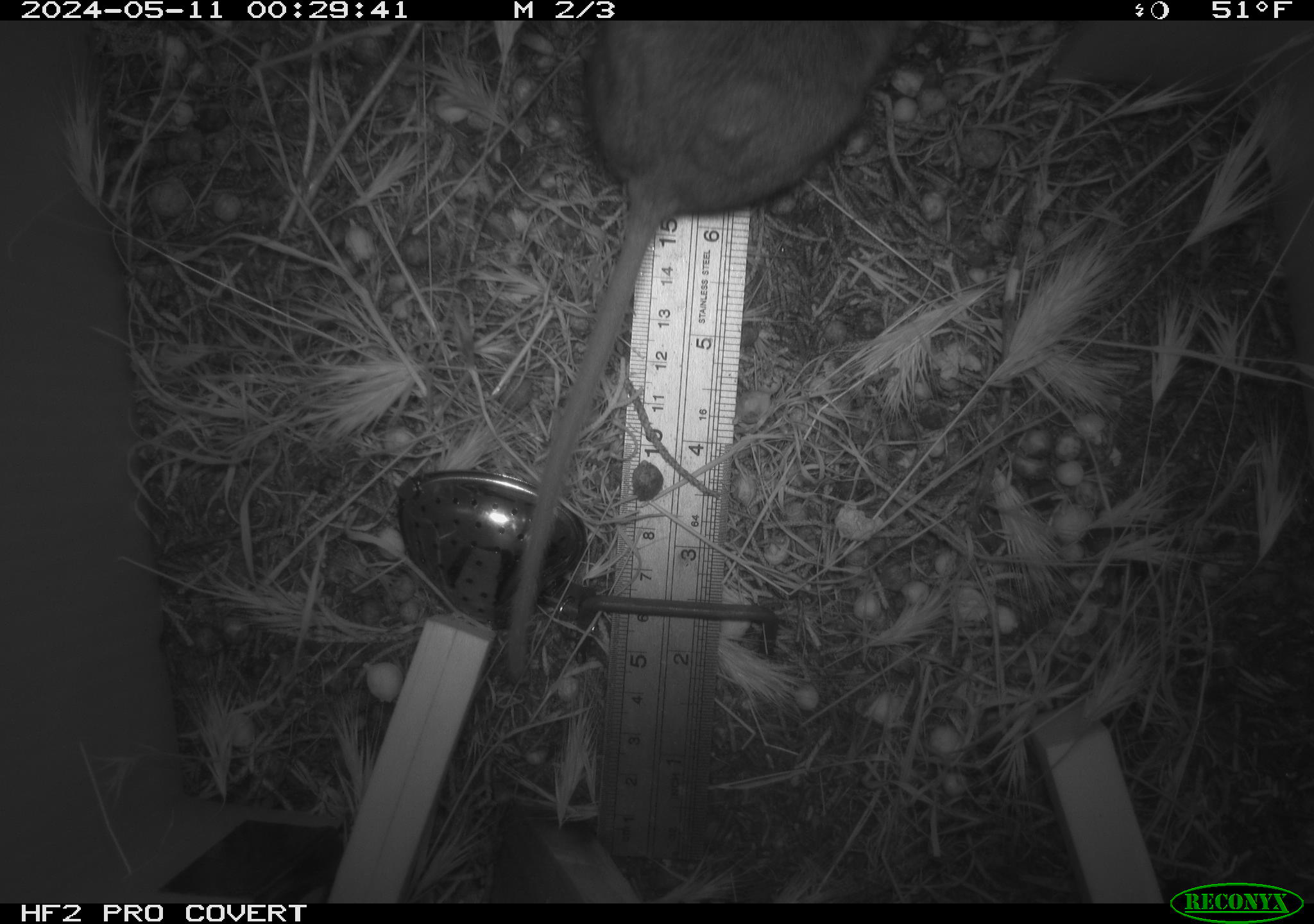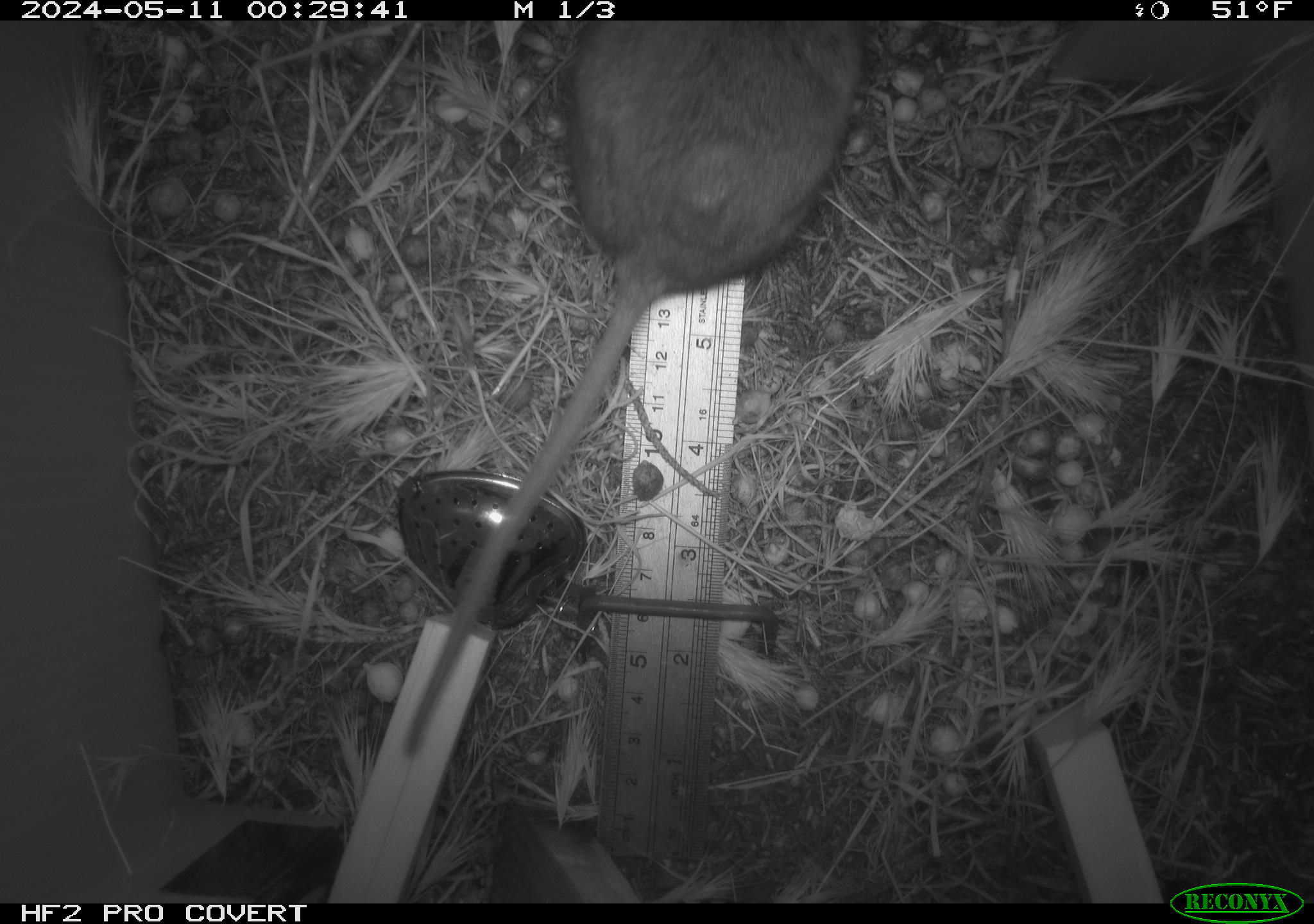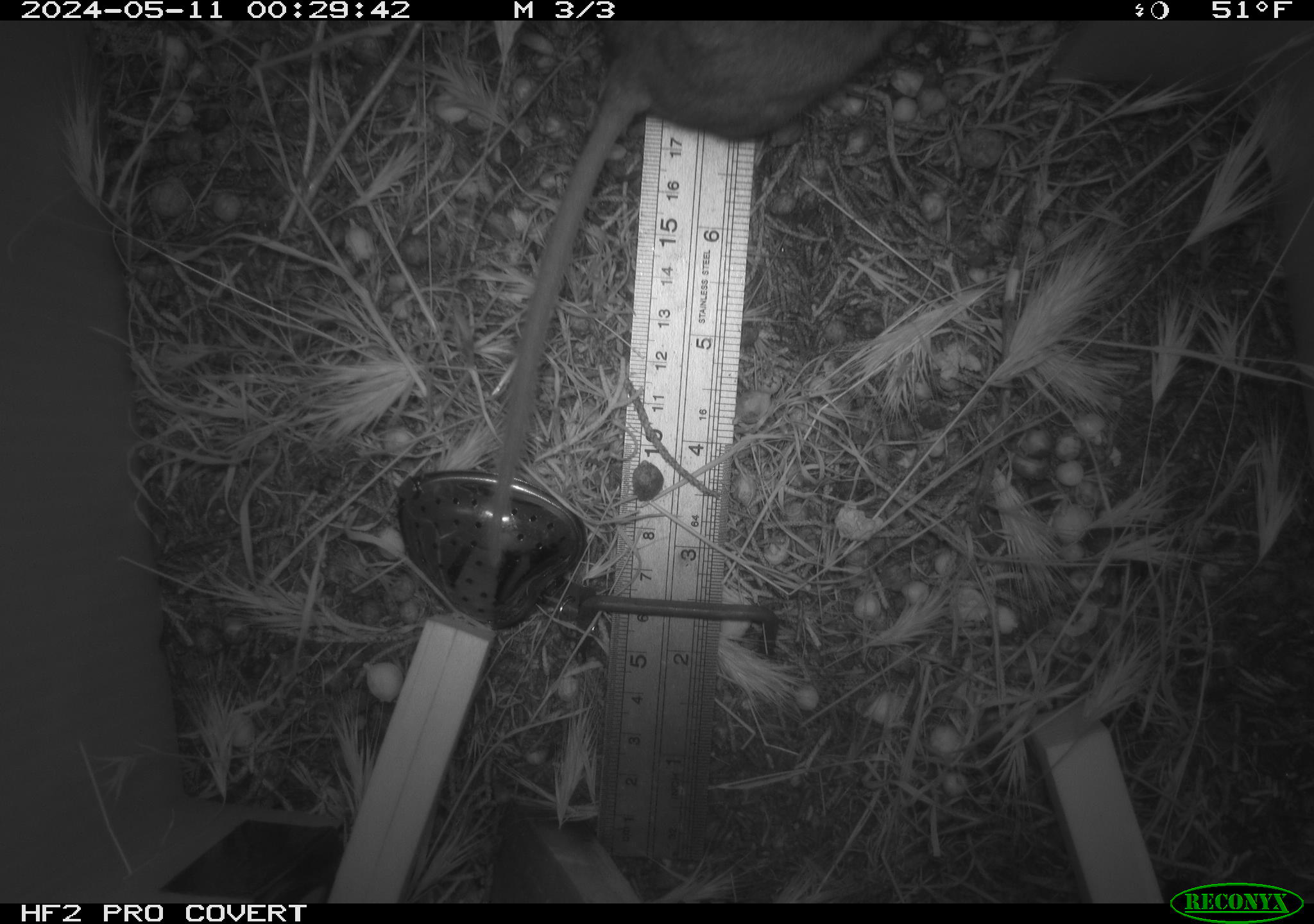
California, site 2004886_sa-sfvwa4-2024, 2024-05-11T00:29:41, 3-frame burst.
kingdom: Animalia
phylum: Chordata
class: Mammalia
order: Rodentia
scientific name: Rodentia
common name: mouse species